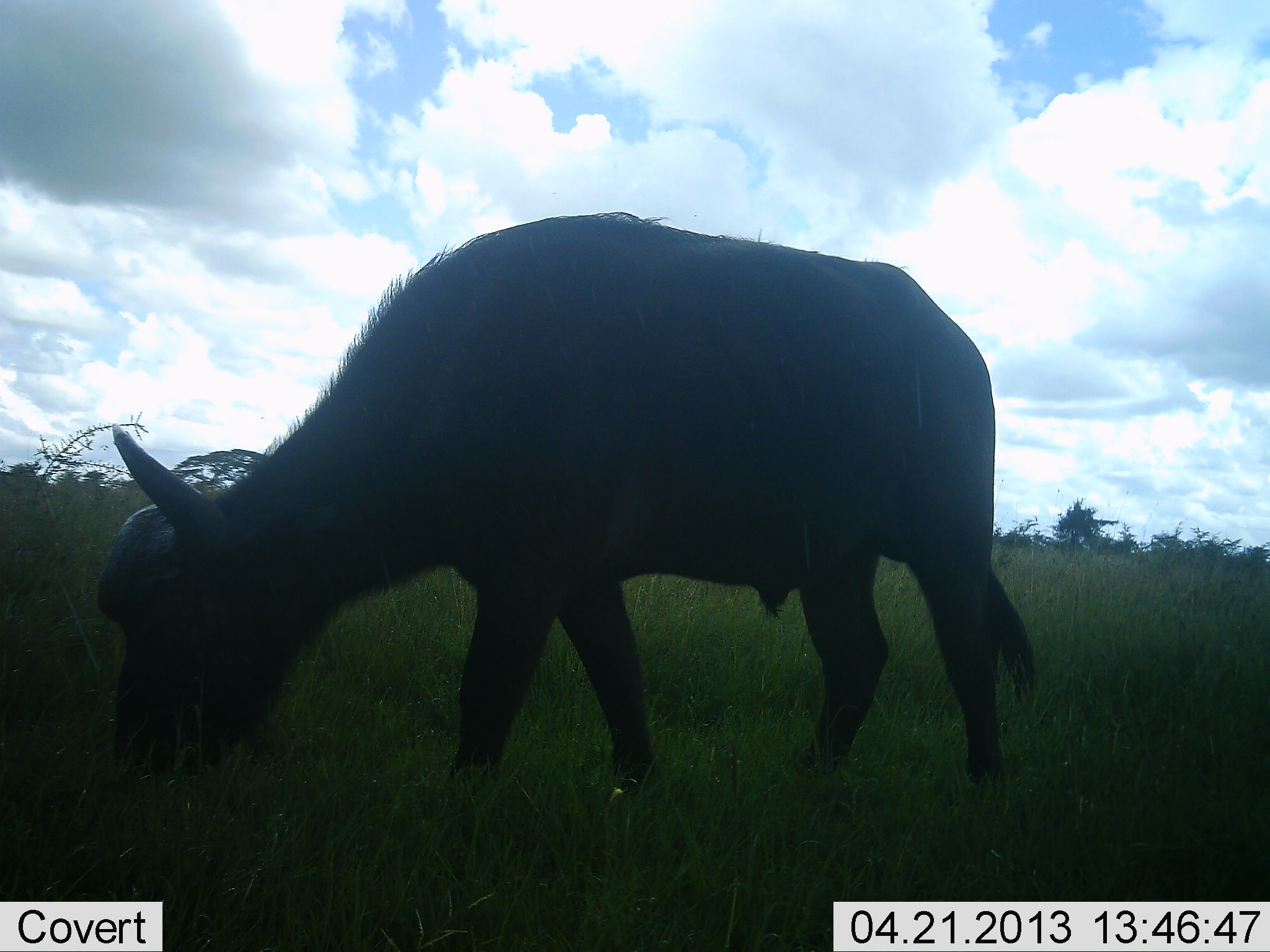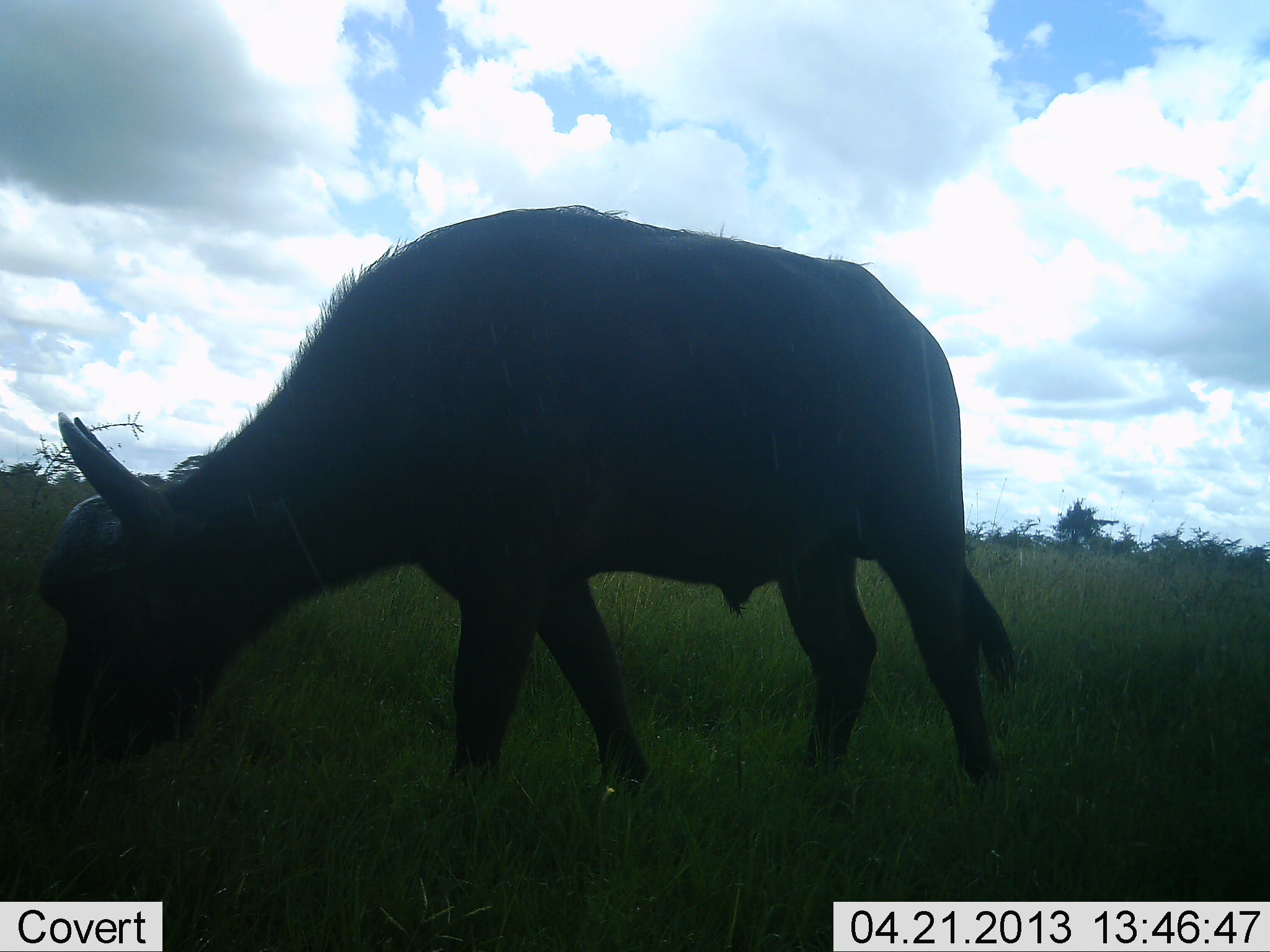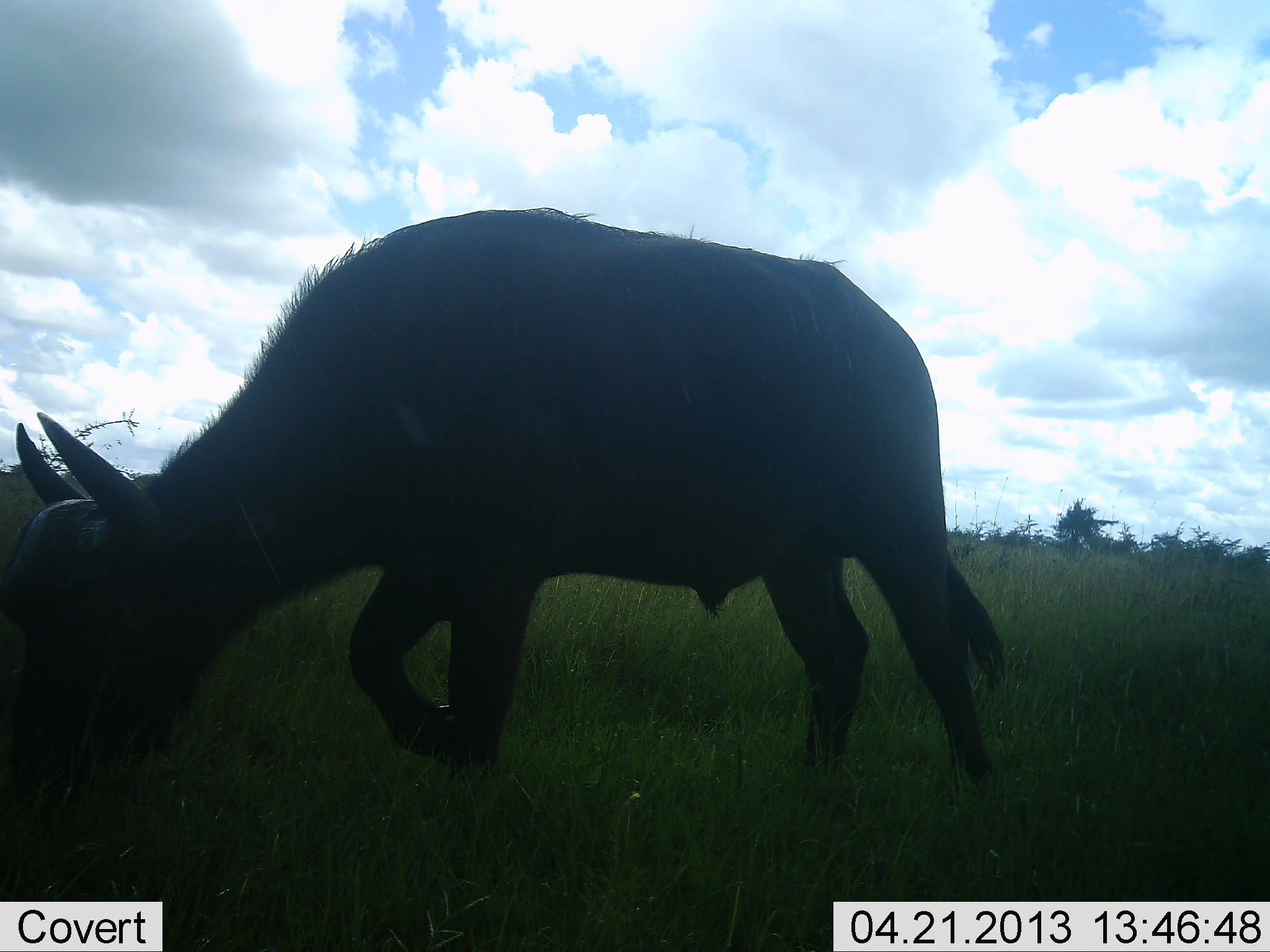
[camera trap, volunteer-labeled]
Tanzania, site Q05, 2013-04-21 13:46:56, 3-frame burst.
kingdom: Animalia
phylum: Chordata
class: Mammalia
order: Artiodactyla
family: Bovidae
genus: Syncerus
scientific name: Syncerus caffer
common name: cape buffalo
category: buffalo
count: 1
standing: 12%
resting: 0%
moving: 8%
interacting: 0%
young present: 0%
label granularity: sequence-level